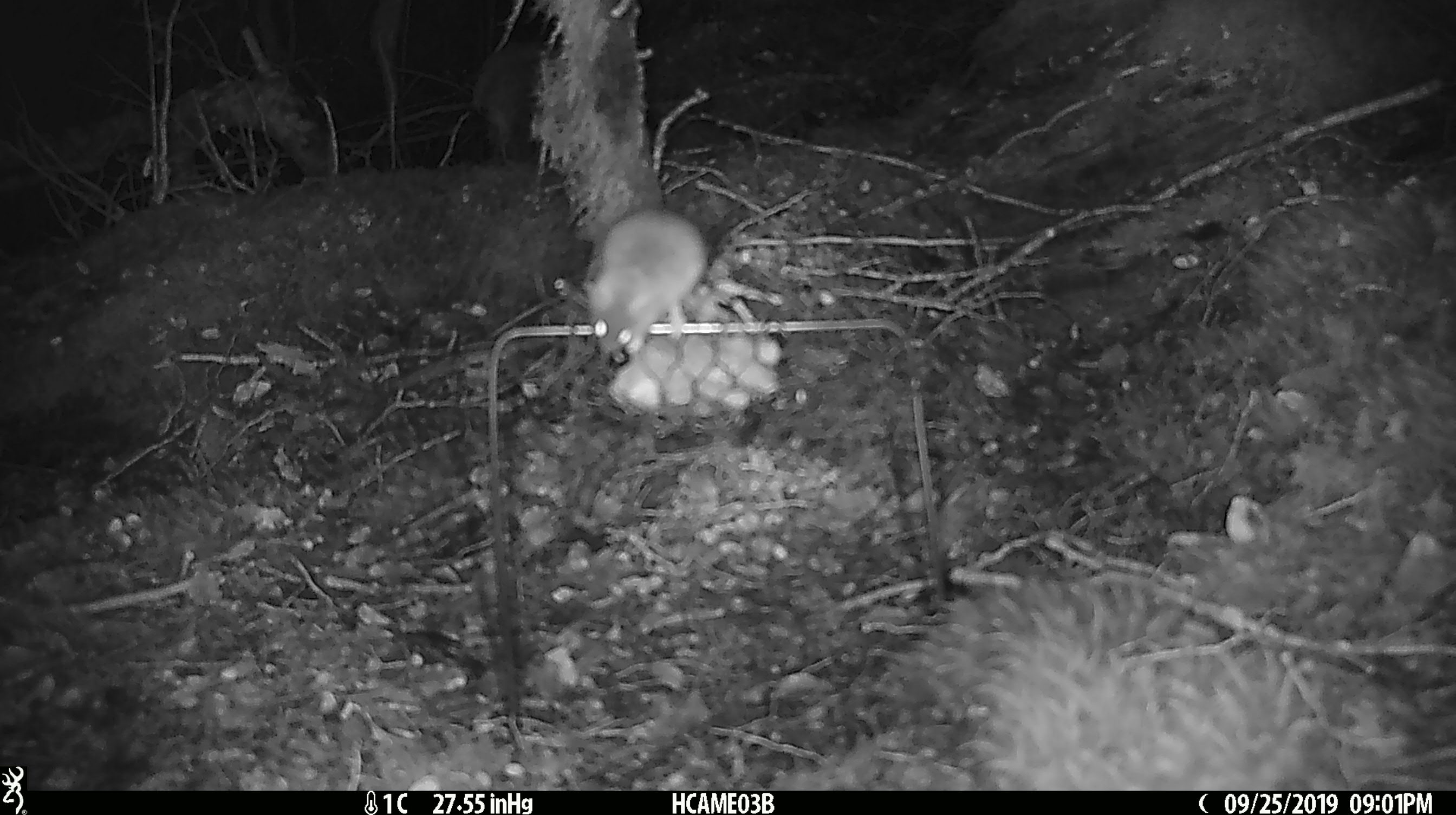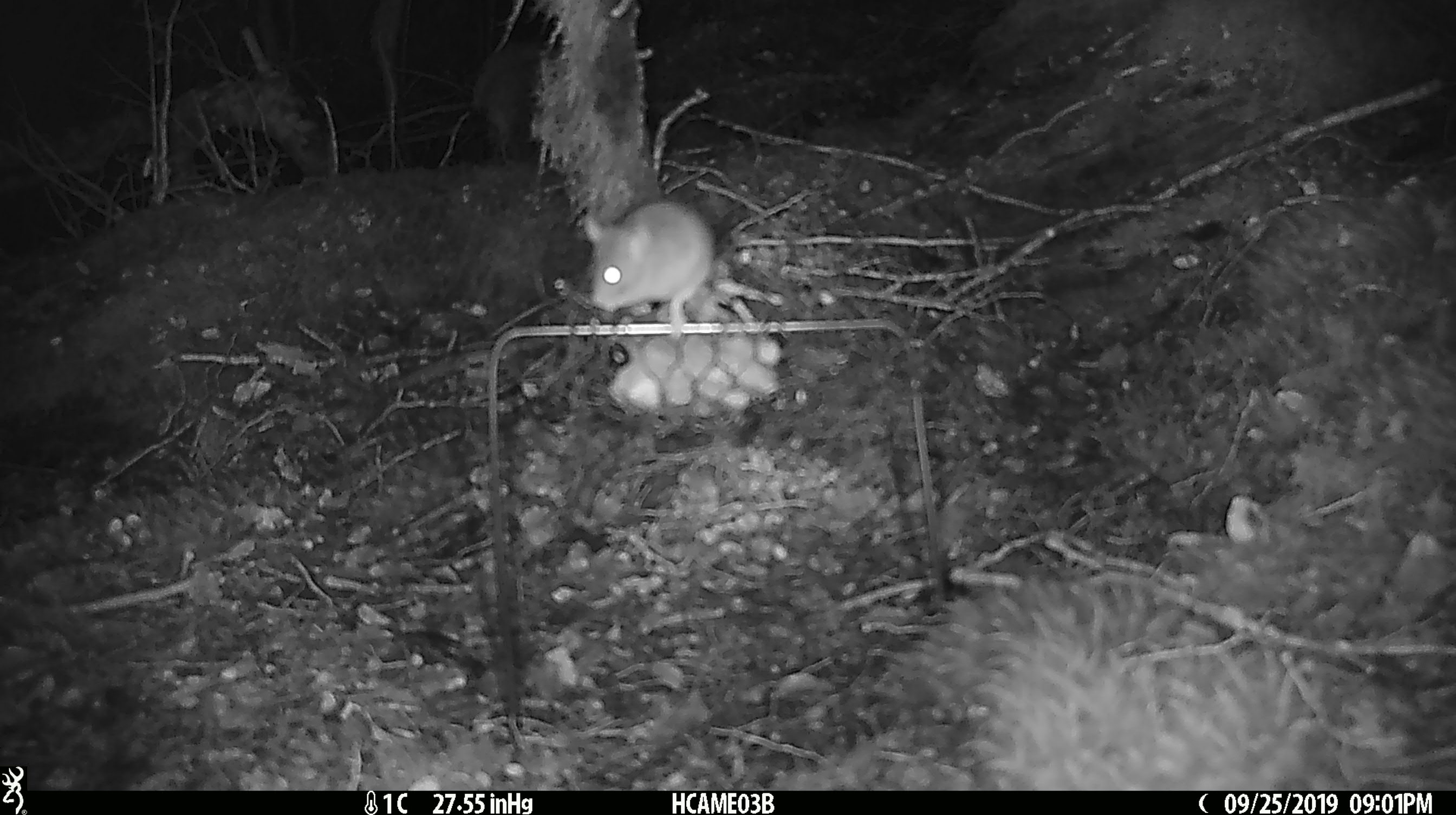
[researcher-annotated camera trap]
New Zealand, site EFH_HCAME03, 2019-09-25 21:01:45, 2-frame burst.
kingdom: Animalia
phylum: Chordata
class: Mammalia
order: Rodentia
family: Muridae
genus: Mus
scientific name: Mus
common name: mouse